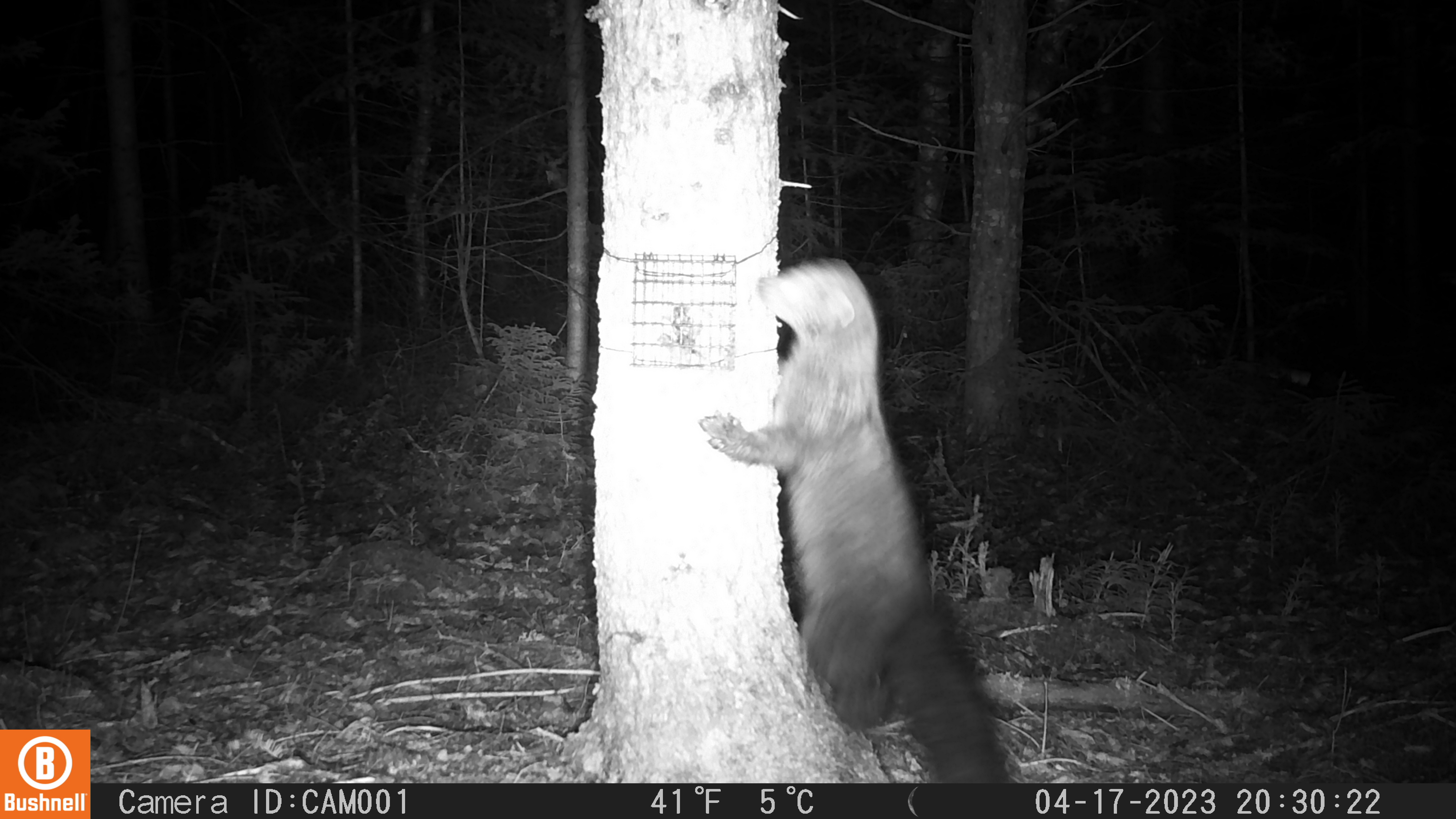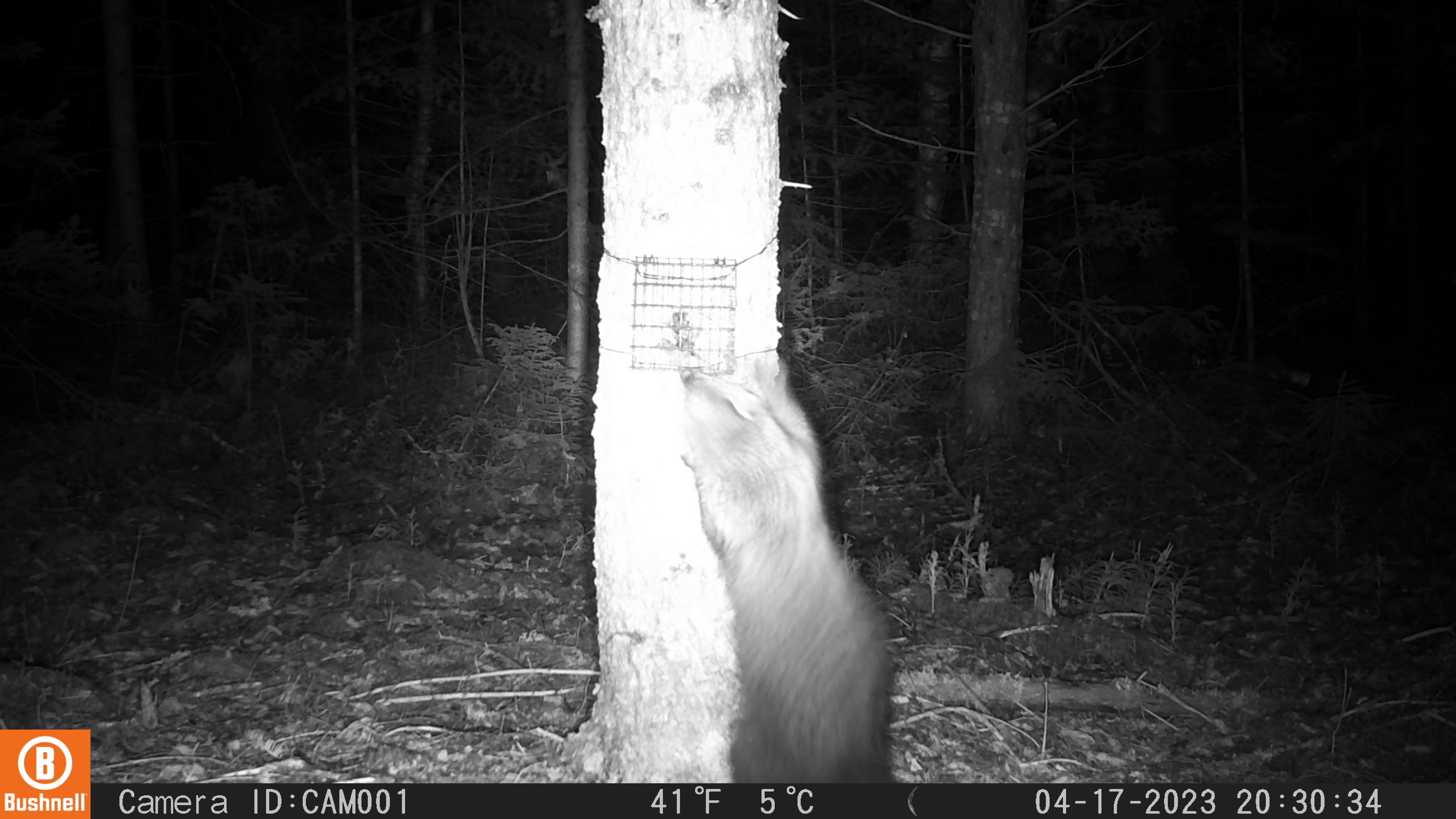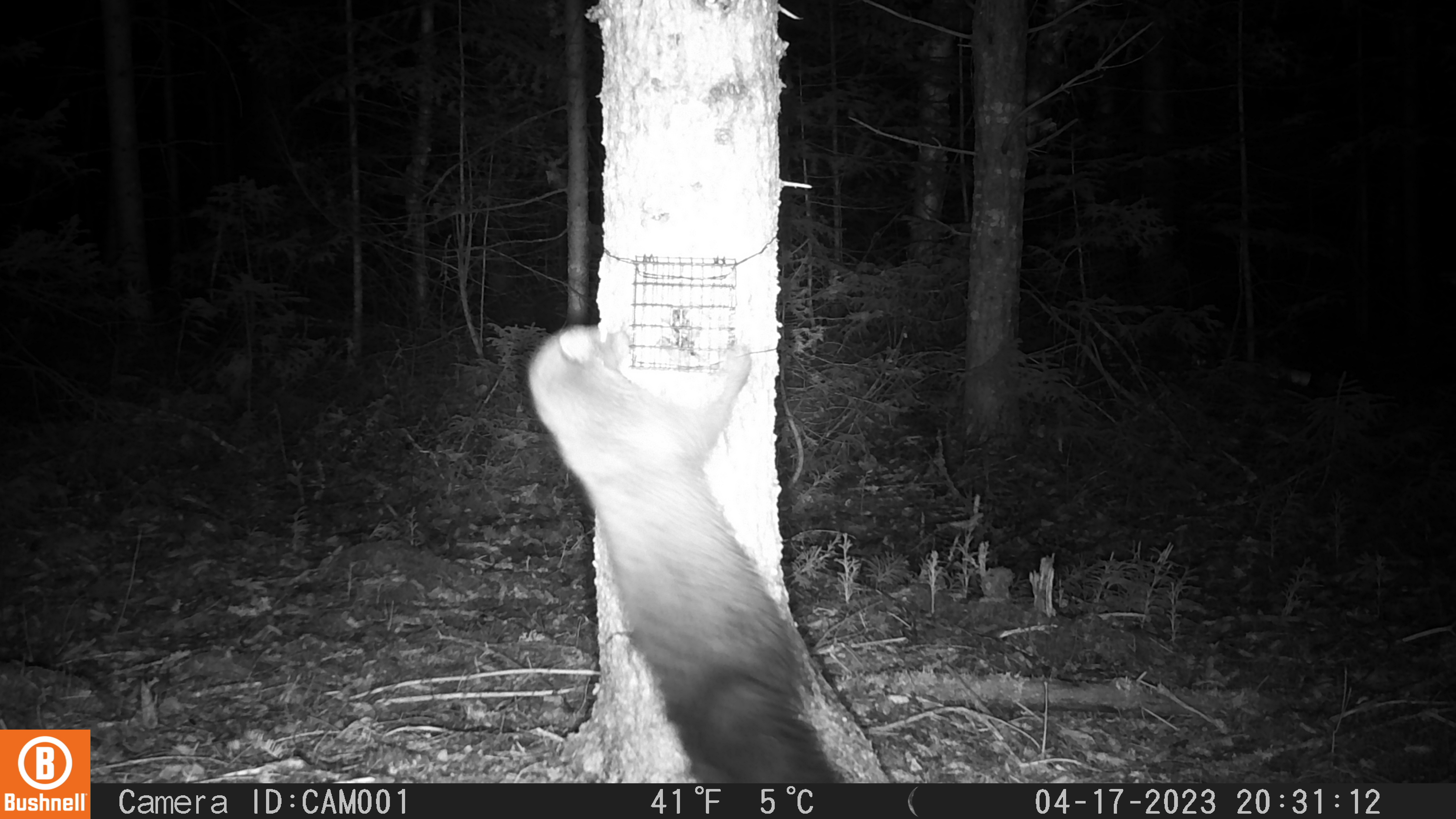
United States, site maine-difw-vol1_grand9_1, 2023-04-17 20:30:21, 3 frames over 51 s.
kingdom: Animalia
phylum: Chordata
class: Mammalia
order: Carnivora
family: Mustelidae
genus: Pekania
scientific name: Pekania pennanti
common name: fisher